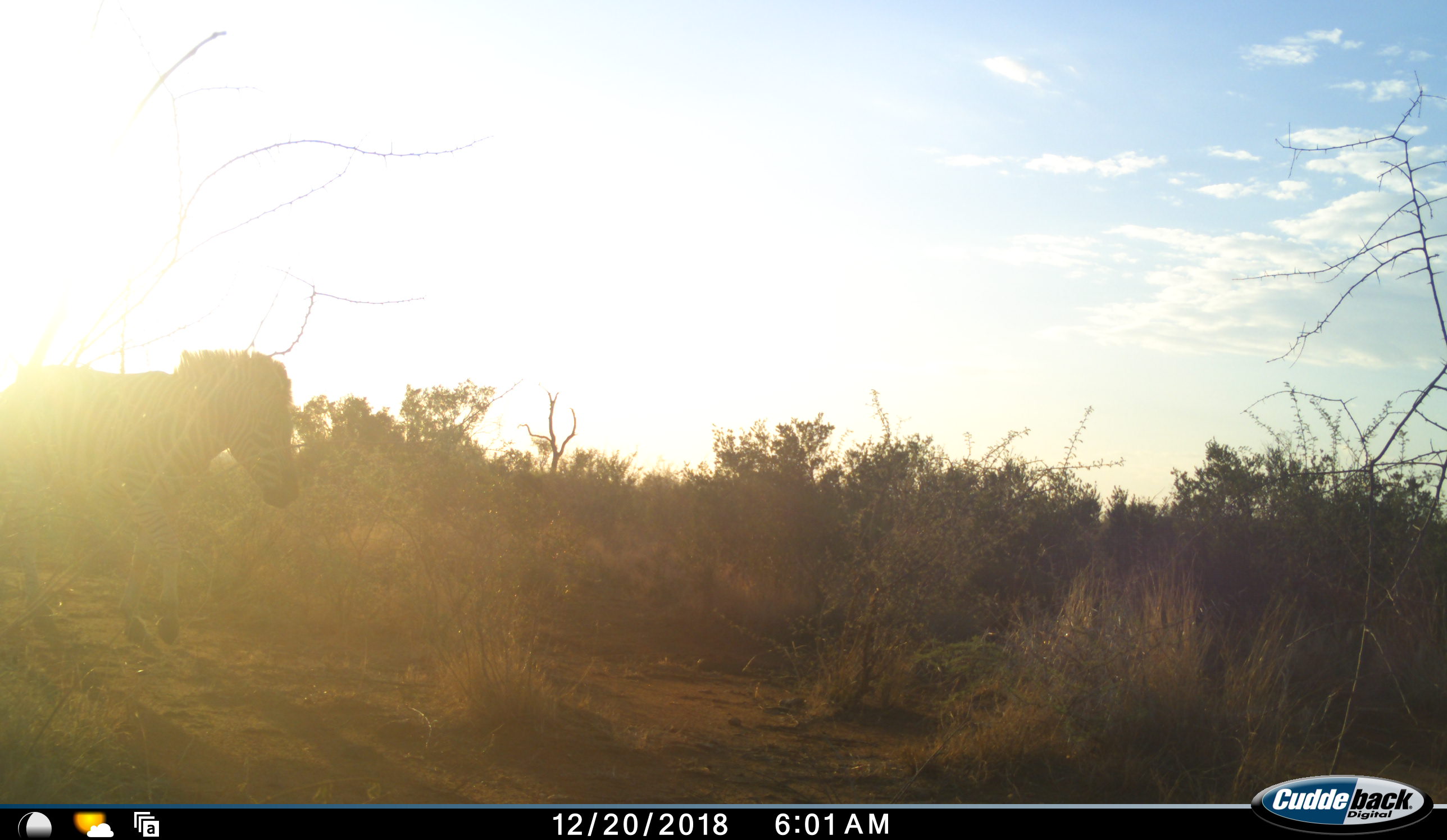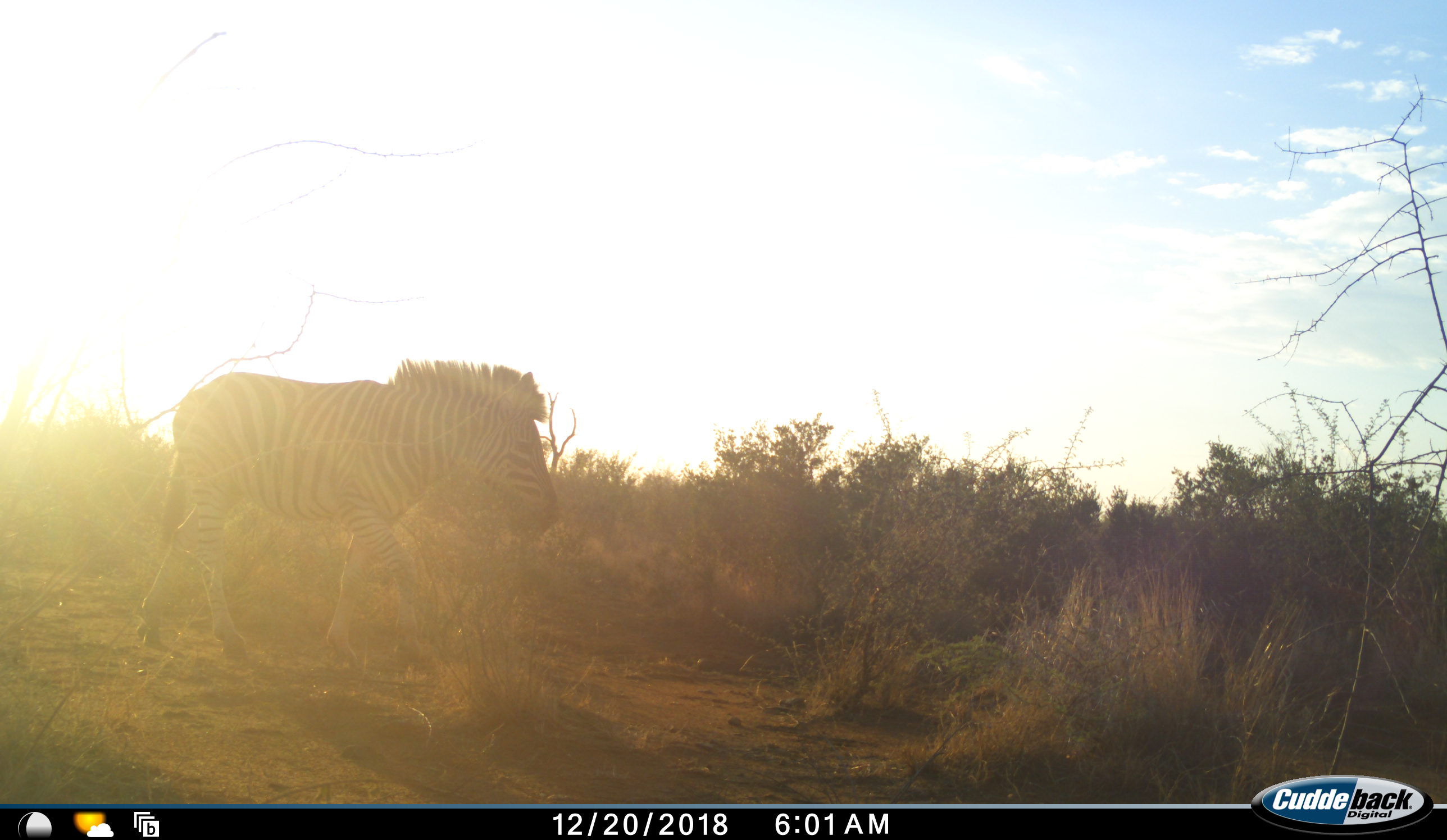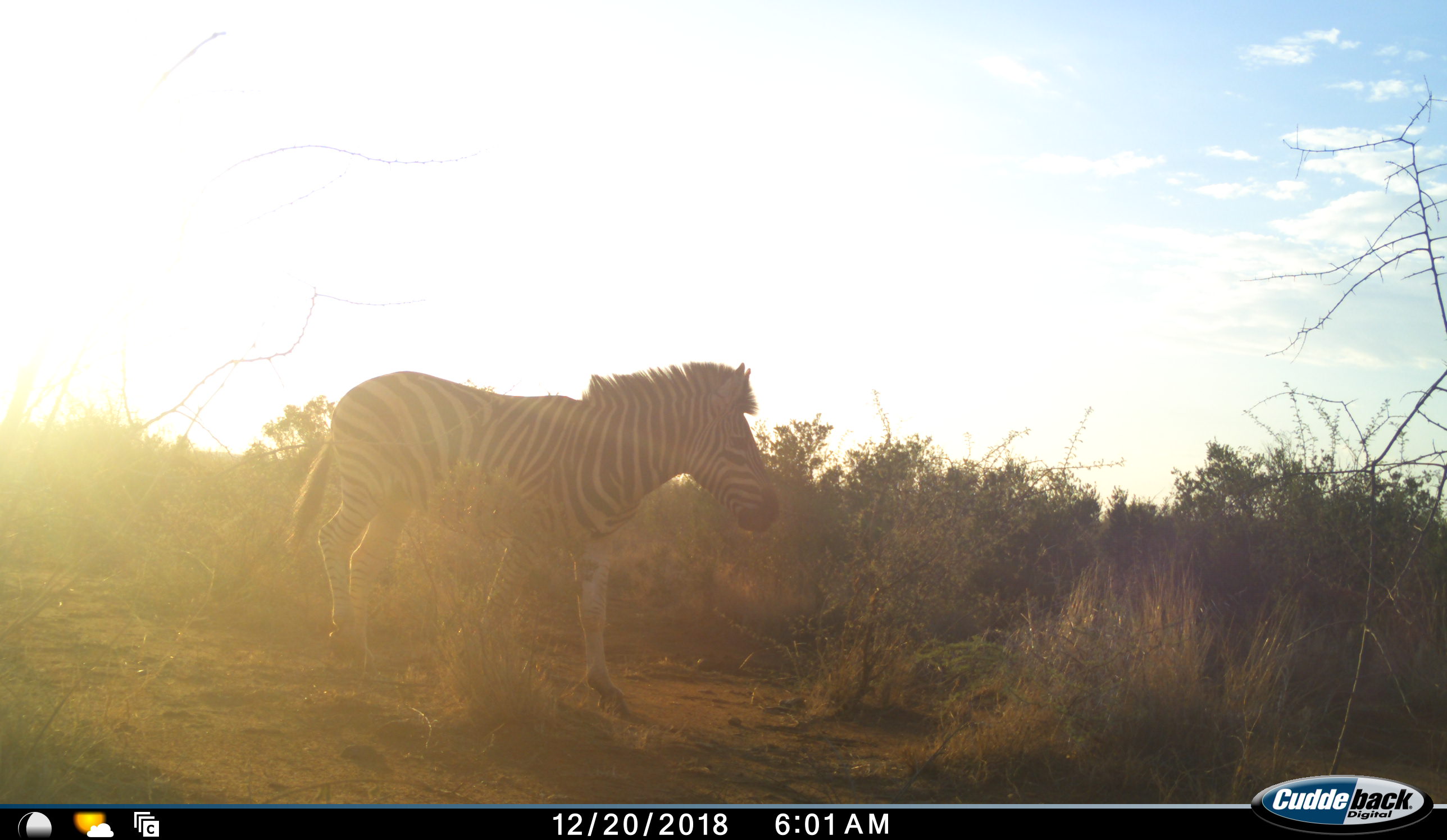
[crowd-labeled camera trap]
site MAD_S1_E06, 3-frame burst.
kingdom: Animalia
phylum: Chordata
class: Mammalia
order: Perissodactyla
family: Equidae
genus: Equus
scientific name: Equus quagga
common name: plains zebra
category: zebraplains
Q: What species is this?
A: Zebraplains (plains zebra) (Equus quagga).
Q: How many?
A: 1.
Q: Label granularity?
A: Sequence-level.